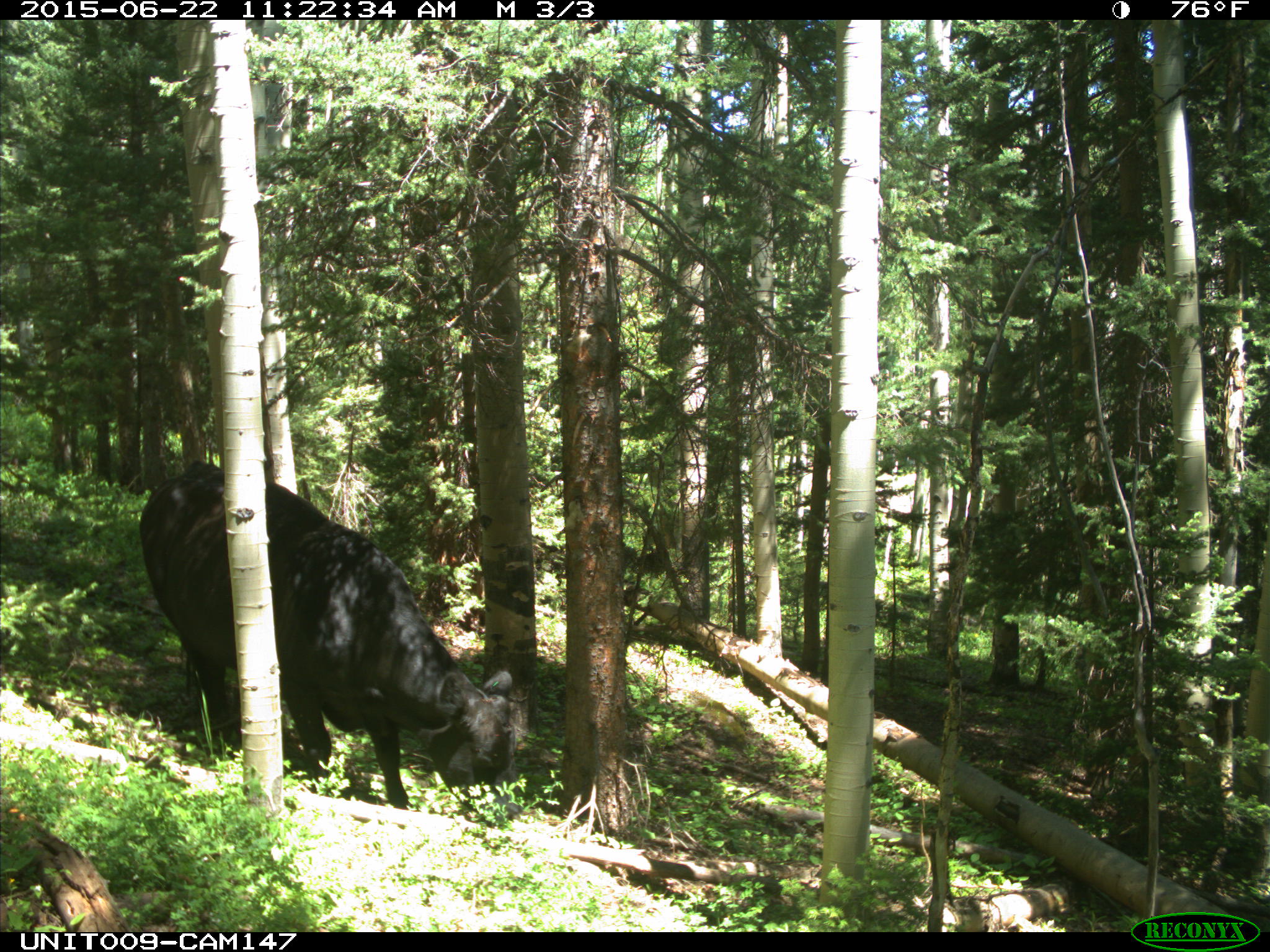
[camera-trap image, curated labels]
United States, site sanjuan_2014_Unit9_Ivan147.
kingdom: Animalia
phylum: Chordata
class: Mammalia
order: Artiodactyla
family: Bovidae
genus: Bos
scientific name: Bos taurus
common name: domestic cow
Bos taurus (domestic cow).